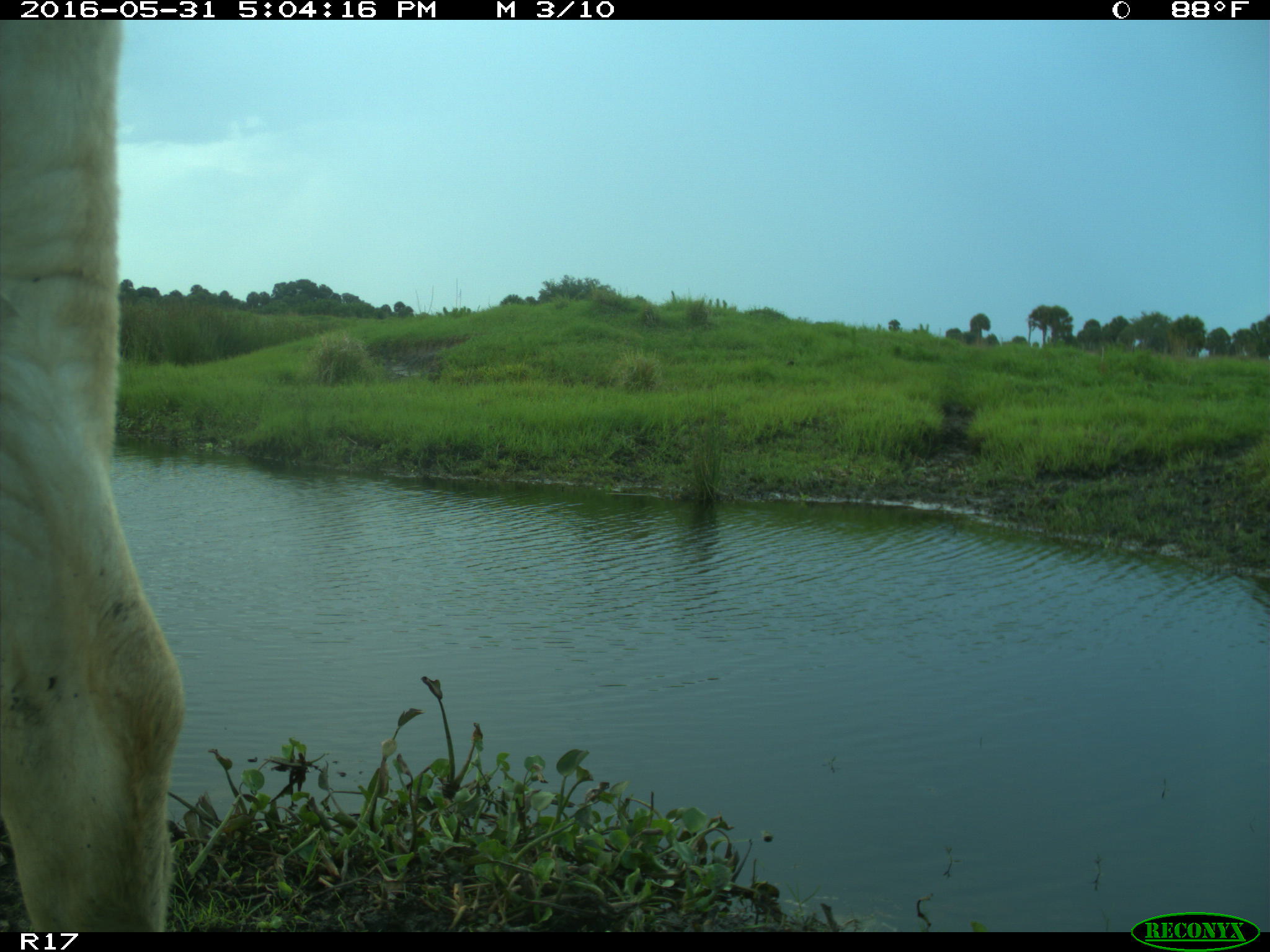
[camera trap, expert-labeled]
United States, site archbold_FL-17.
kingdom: Animalia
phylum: Chordata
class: Mammalia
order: Artiodactyla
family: Bovidae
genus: Bos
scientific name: Bos taurus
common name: domestic cow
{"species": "Bos taurus (domestic cow)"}